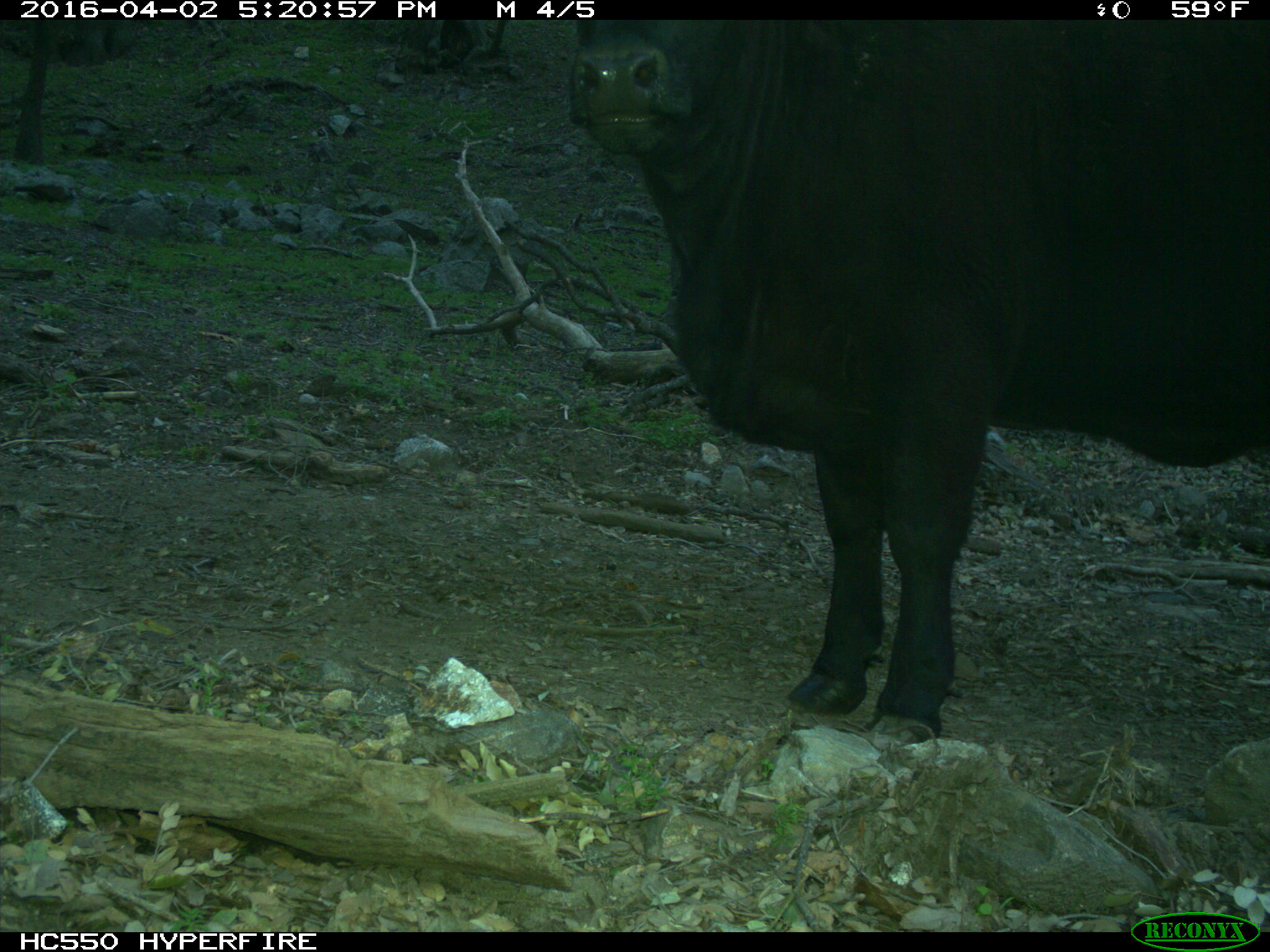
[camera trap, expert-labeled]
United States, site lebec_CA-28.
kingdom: Animalia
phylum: Chordata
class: Mammalia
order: Artiodactyla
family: Bovidae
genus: Bos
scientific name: Bos taurus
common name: domestic cow